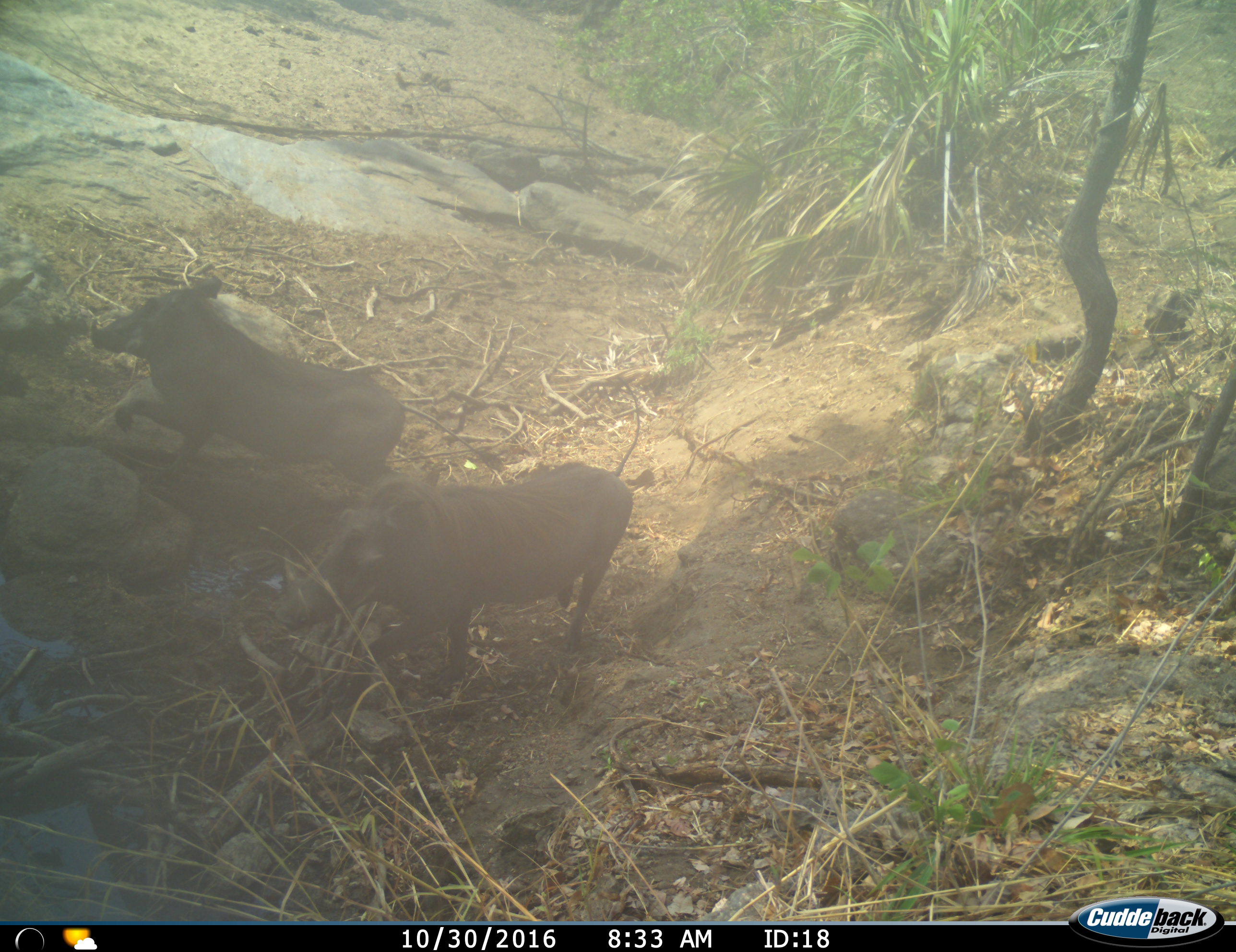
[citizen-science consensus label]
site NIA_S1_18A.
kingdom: Animalia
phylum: Chordata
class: Mammalia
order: Artiodactyla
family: Suidae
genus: Phacochoerus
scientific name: Phacochoerus africanus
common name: warthog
Warthog (Phacochoerus africanus), count 2. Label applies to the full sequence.